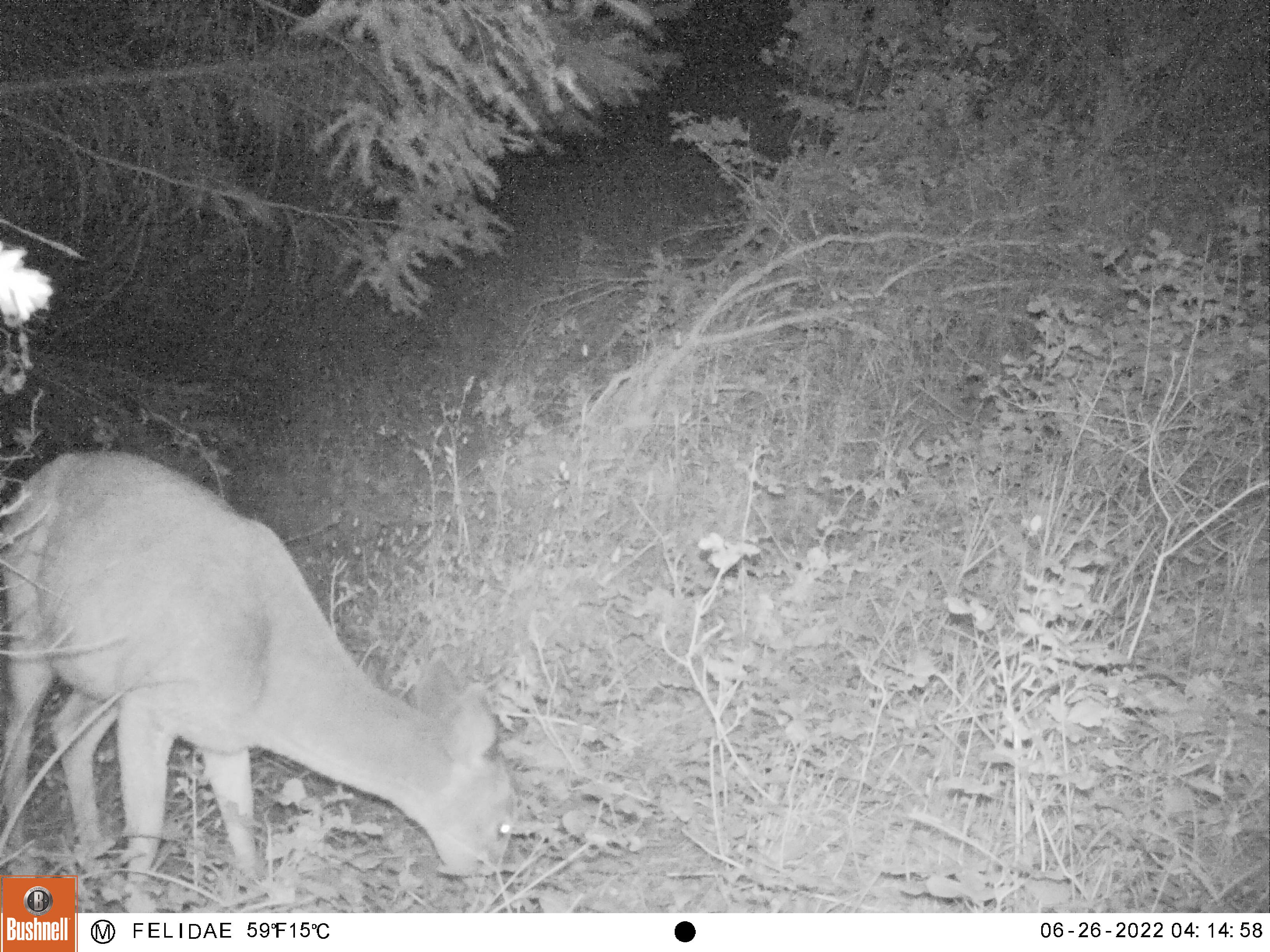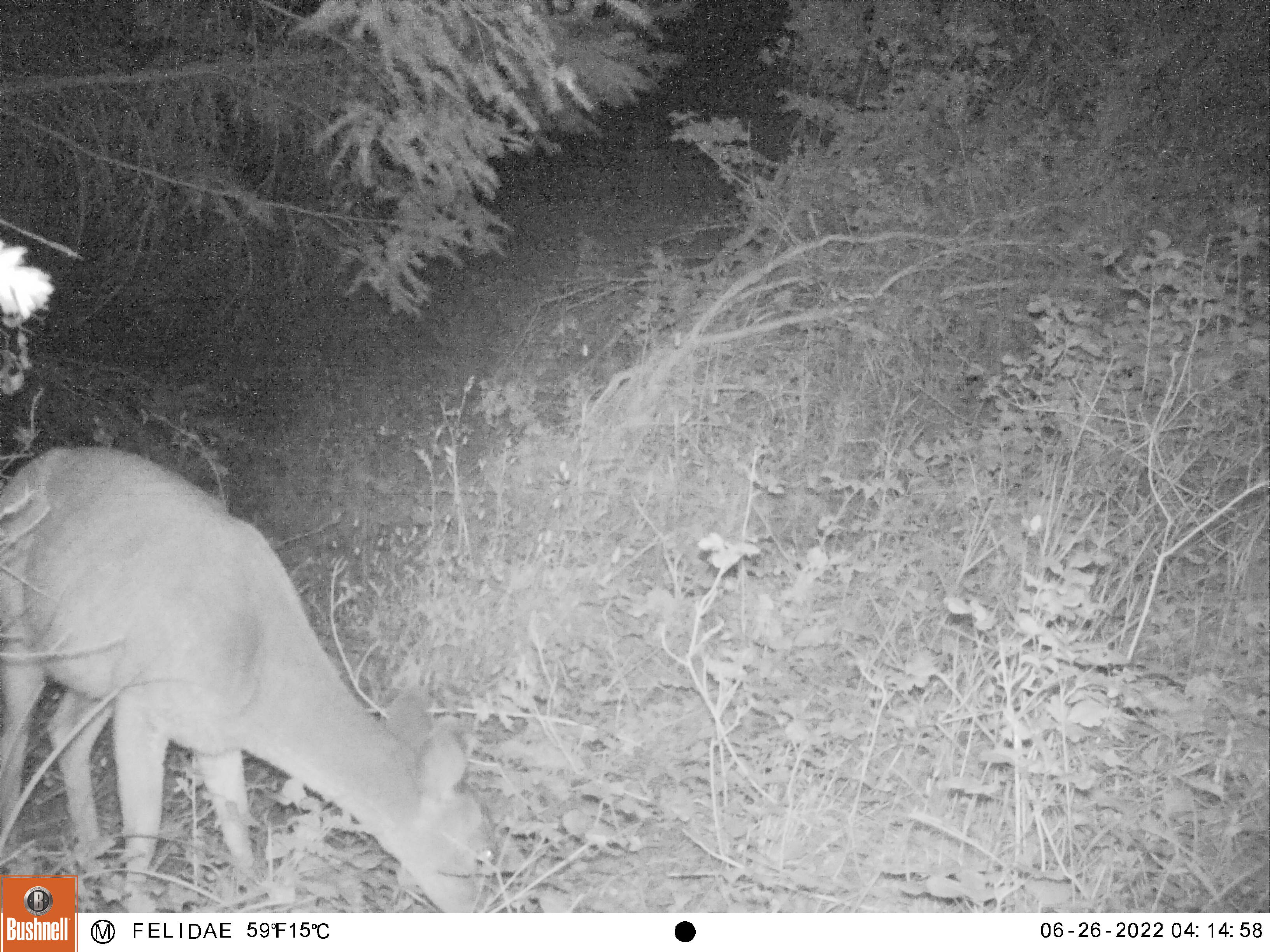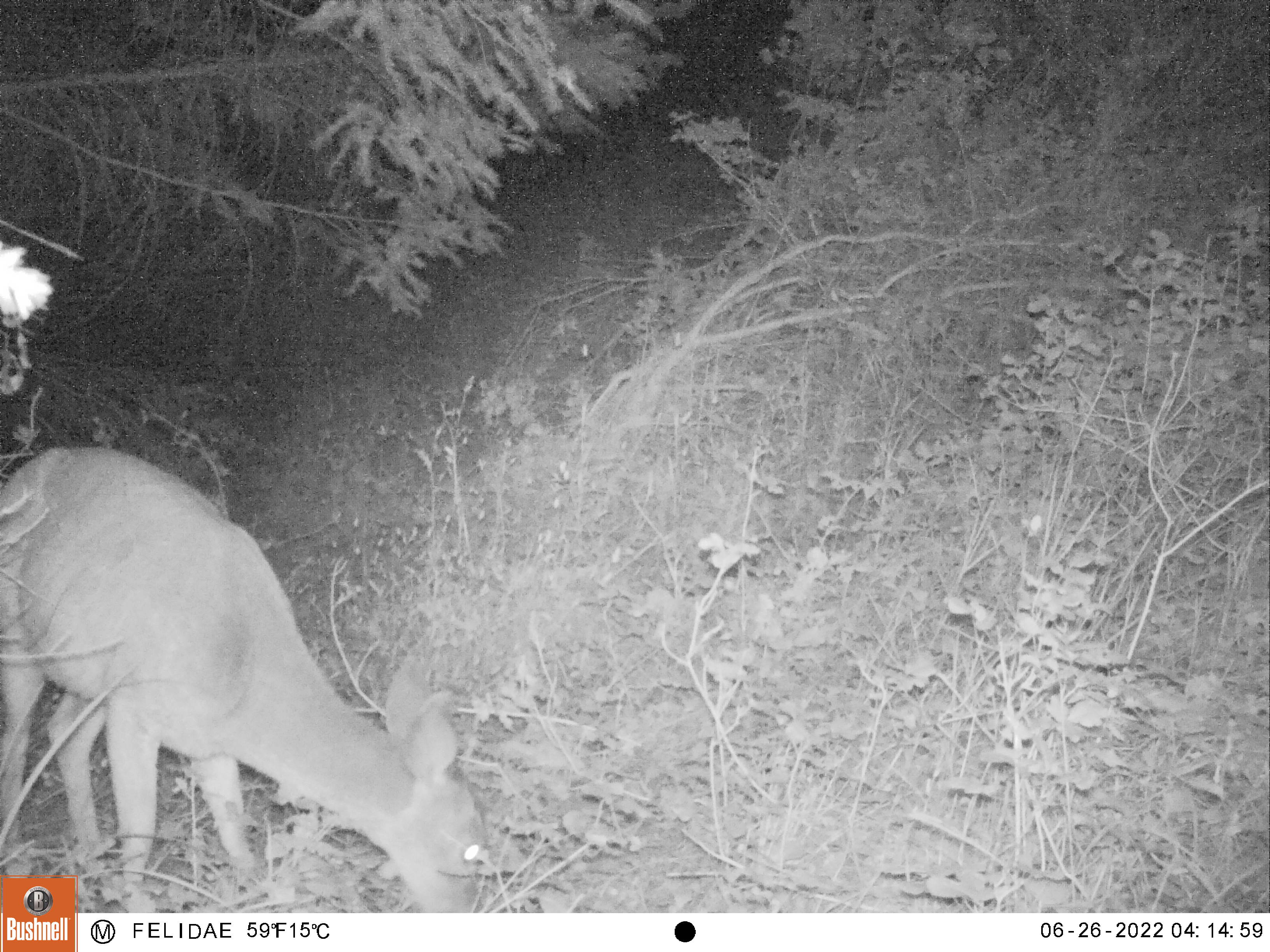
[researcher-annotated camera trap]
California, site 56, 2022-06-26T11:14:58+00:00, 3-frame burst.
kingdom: Animalia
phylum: Chordata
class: Mammalia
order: Artiodactyla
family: Cervidae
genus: Odocoileus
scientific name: Odocoileus hemionus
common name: mule deer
Mule deer (Odocoileus hemionus).